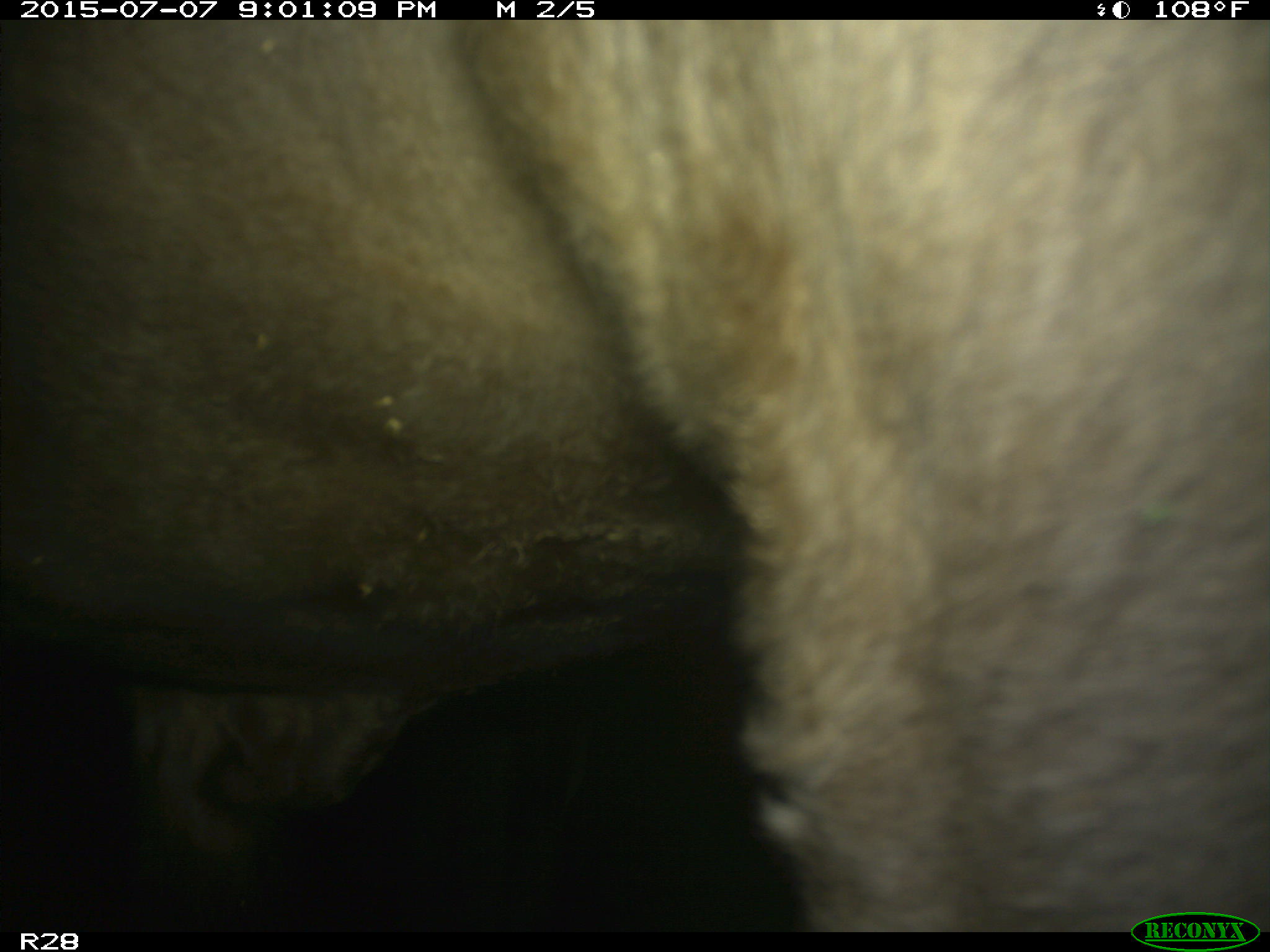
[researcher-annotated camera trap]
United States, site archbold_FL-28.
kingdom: Animalia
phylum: Chordata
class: Mammalia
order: Artiodactyla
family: Bovidae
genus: Bos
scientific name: Bos taurus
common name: domestic cow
Bos taurus (domestic cow).